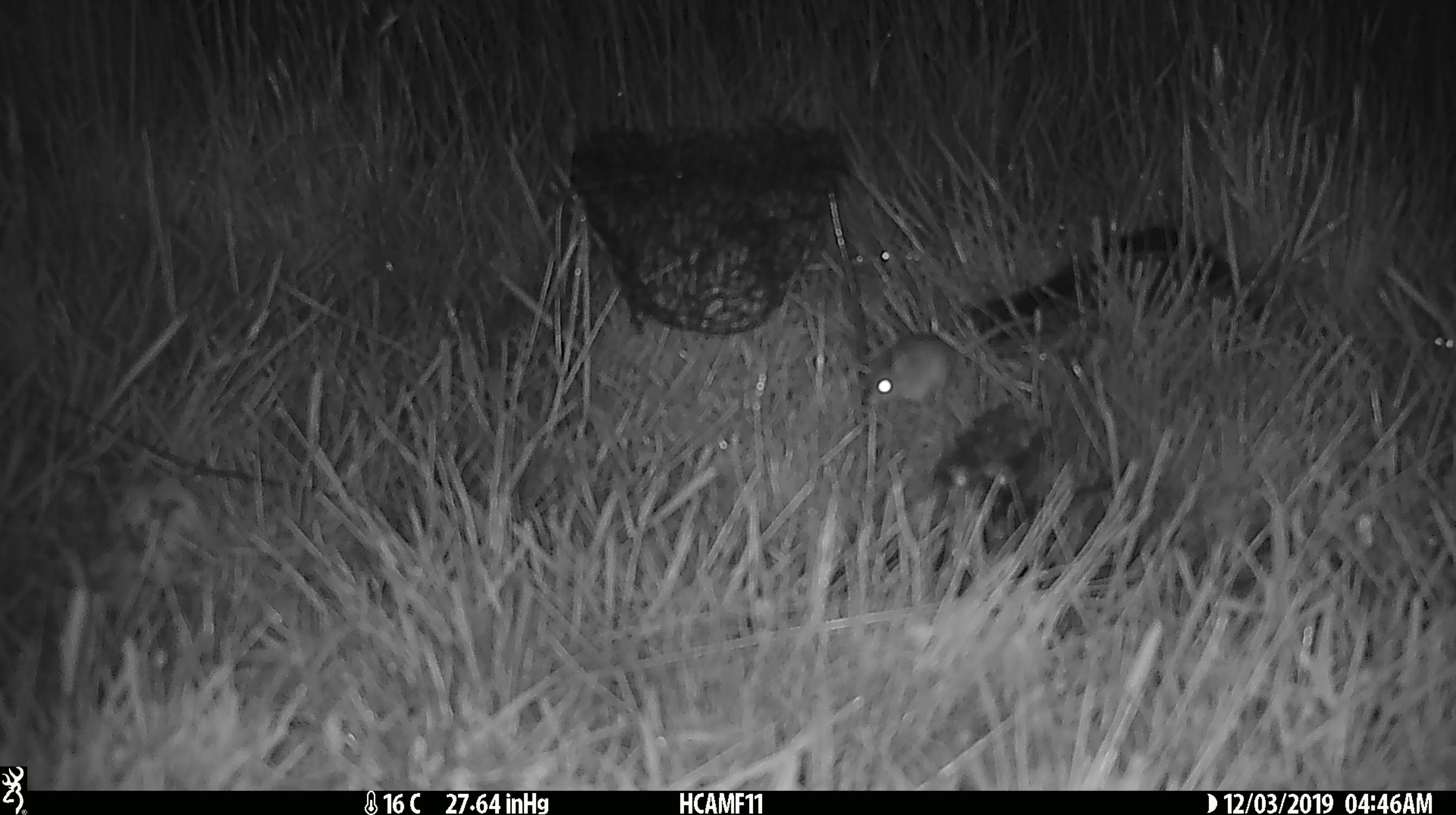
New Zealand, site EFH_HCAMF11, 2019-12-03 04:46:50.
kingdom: Animalia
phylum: Chordata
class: Mammalia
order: Rodentia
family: Muridae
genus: Mus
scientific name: Mus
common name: mouse